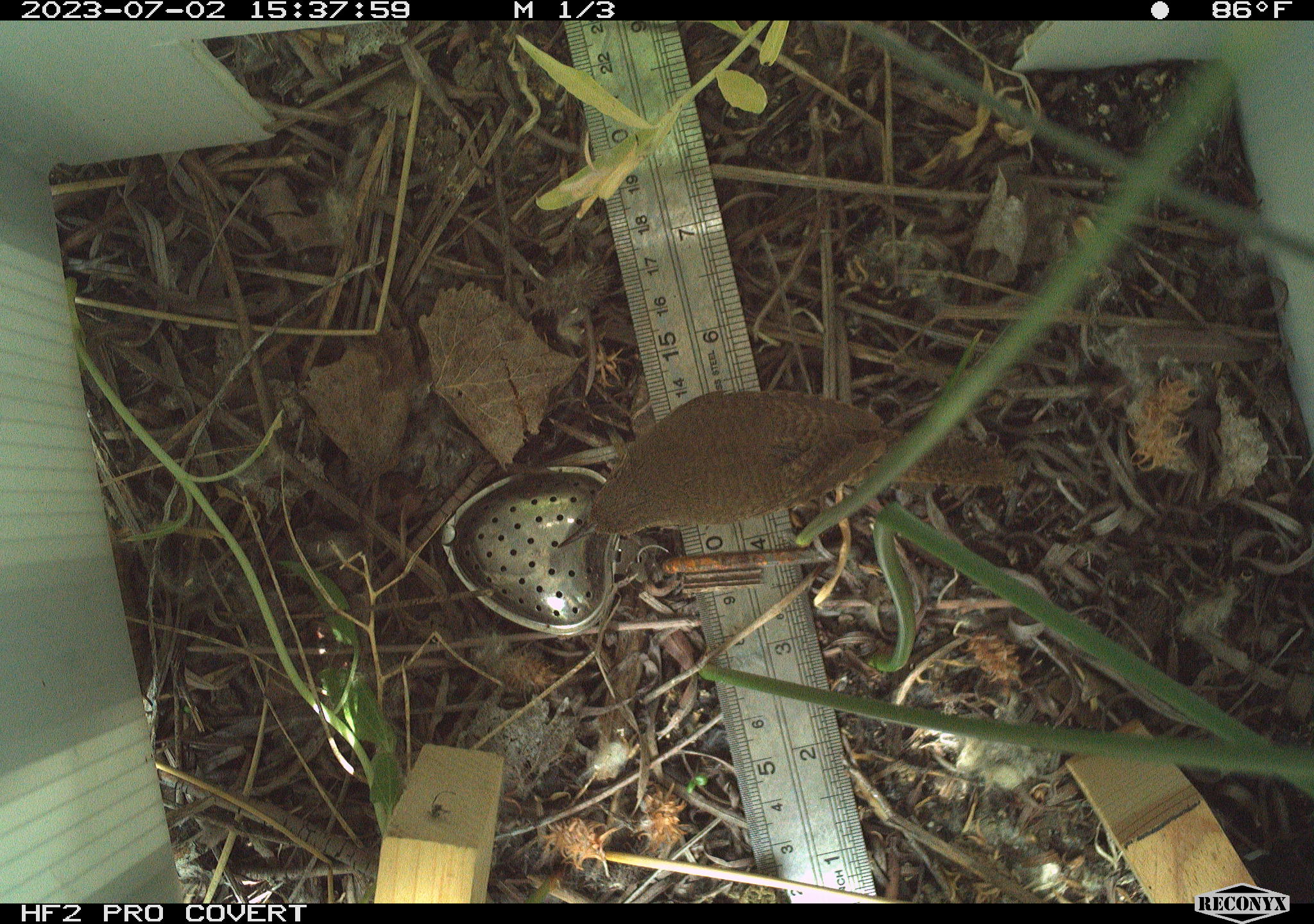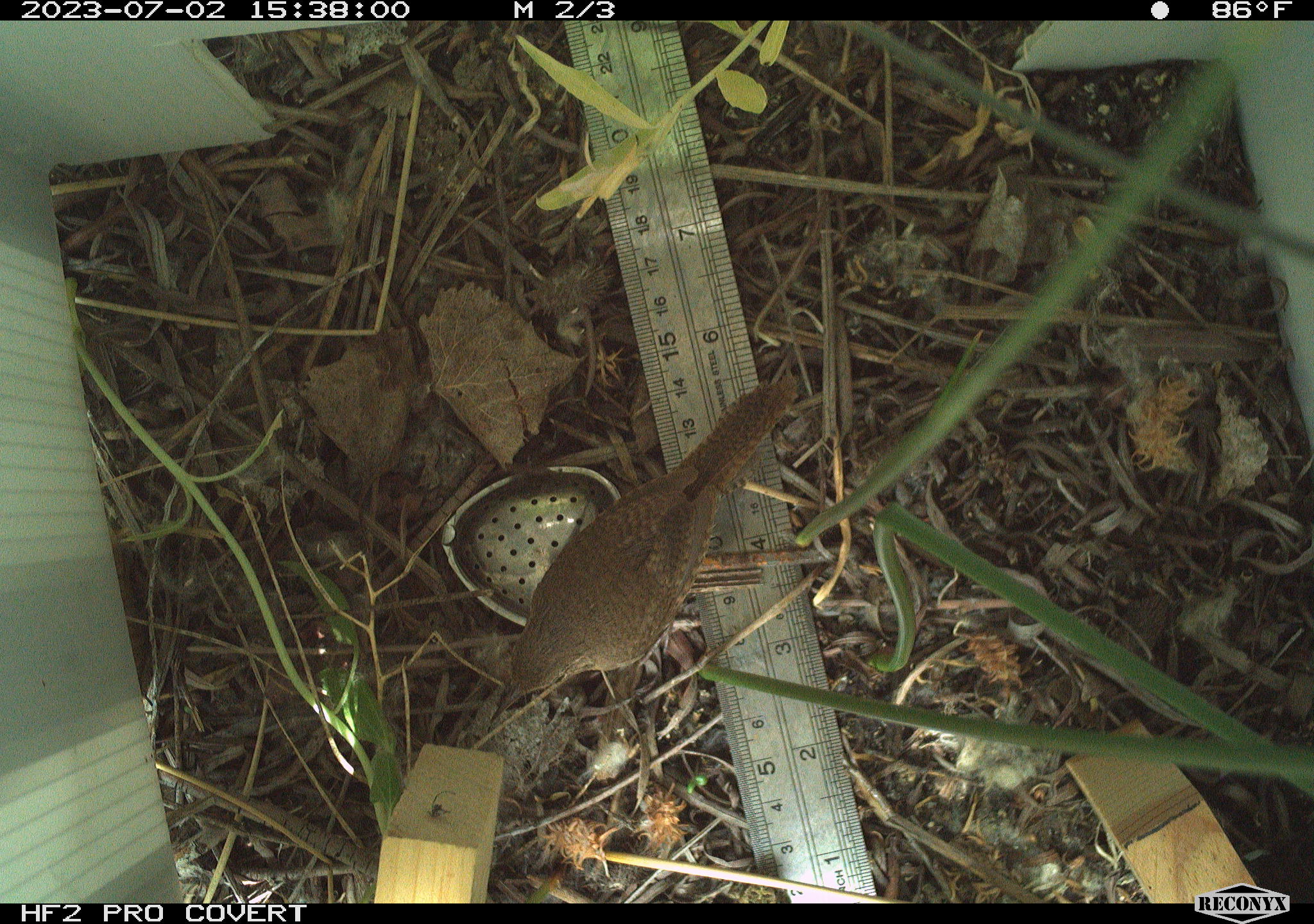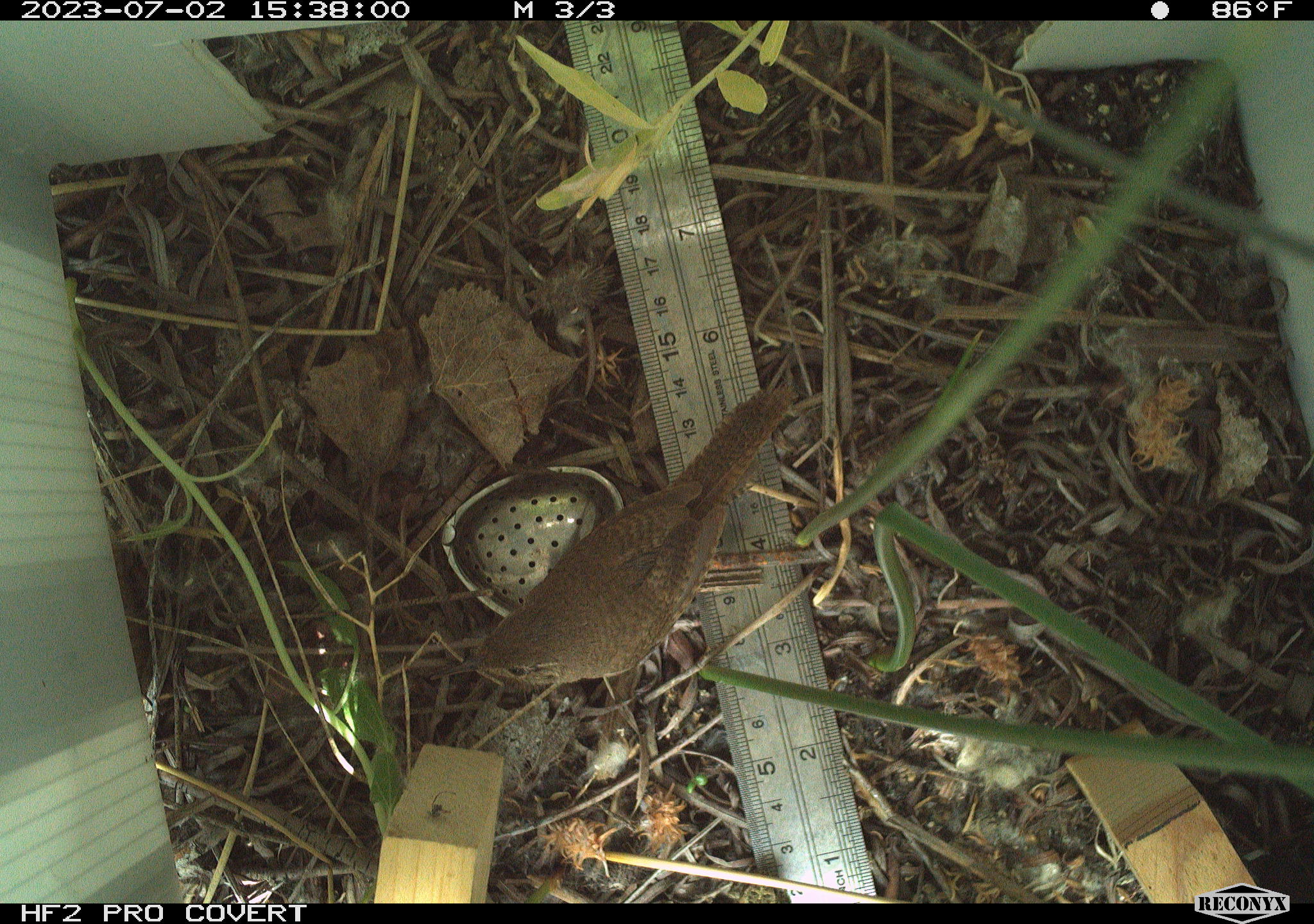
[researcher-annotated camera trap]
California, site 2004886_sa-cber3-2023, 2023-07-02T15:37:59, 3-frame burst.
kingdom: Animalia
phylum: Chordata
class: Aves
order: Passeriformes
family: Troglodytidae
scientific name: Troglodytidae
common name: wren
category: troglodytidae family